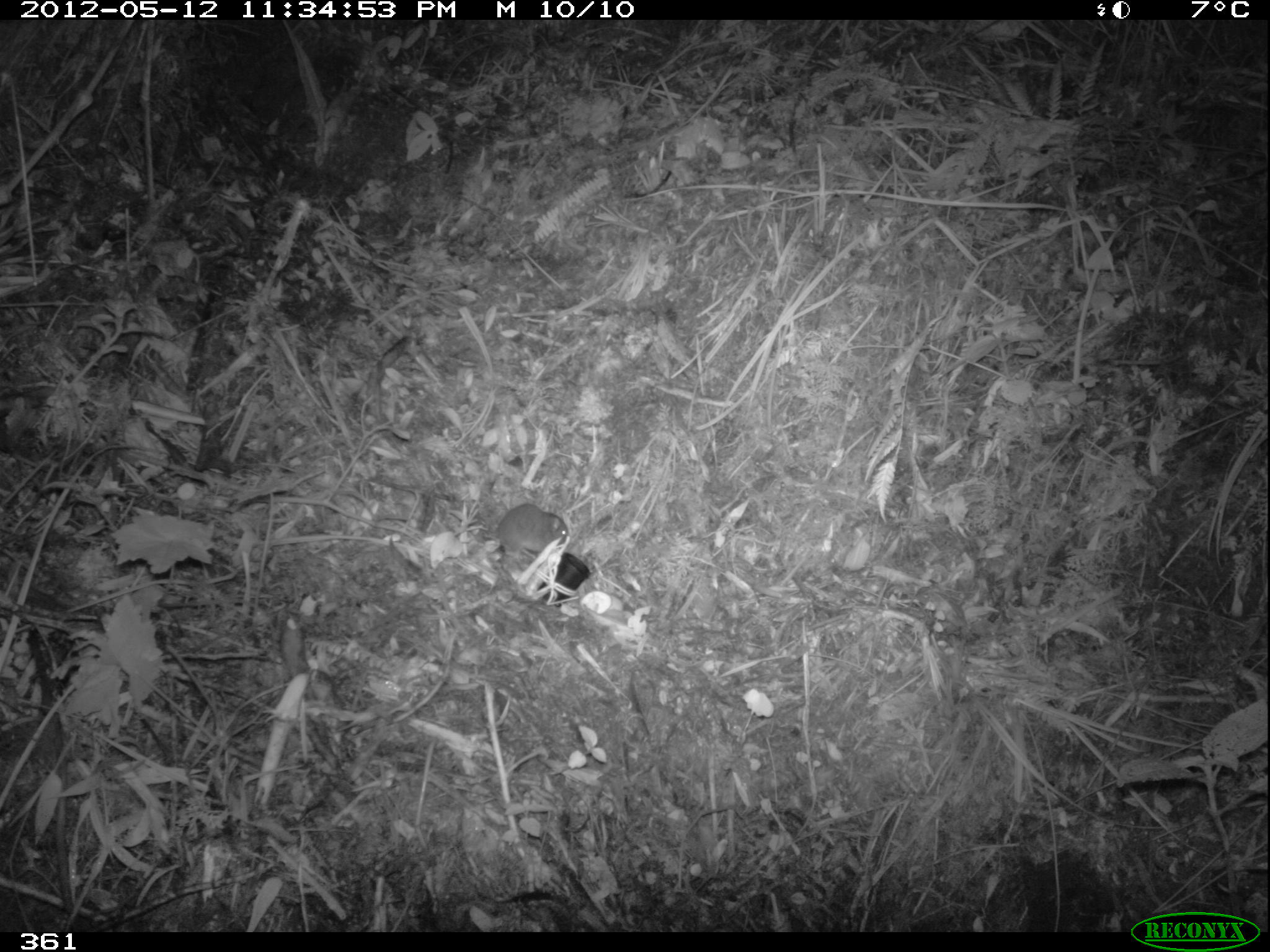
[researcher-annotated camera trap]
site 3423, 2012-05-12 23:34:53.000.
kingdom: Animalia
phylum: Chordata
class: Mammalia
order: Rodentia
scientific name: Rodentia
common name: rodents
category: unknown rodent